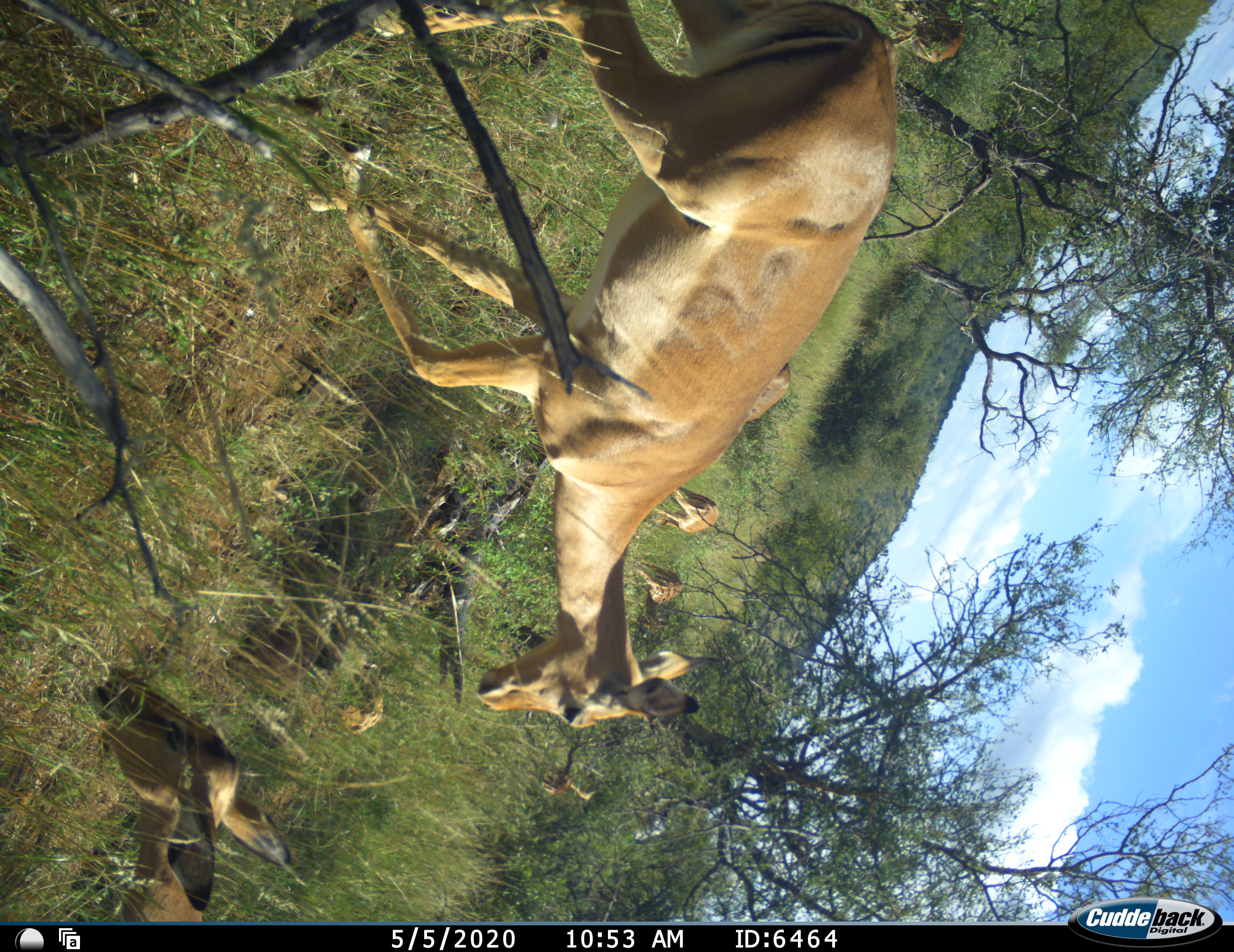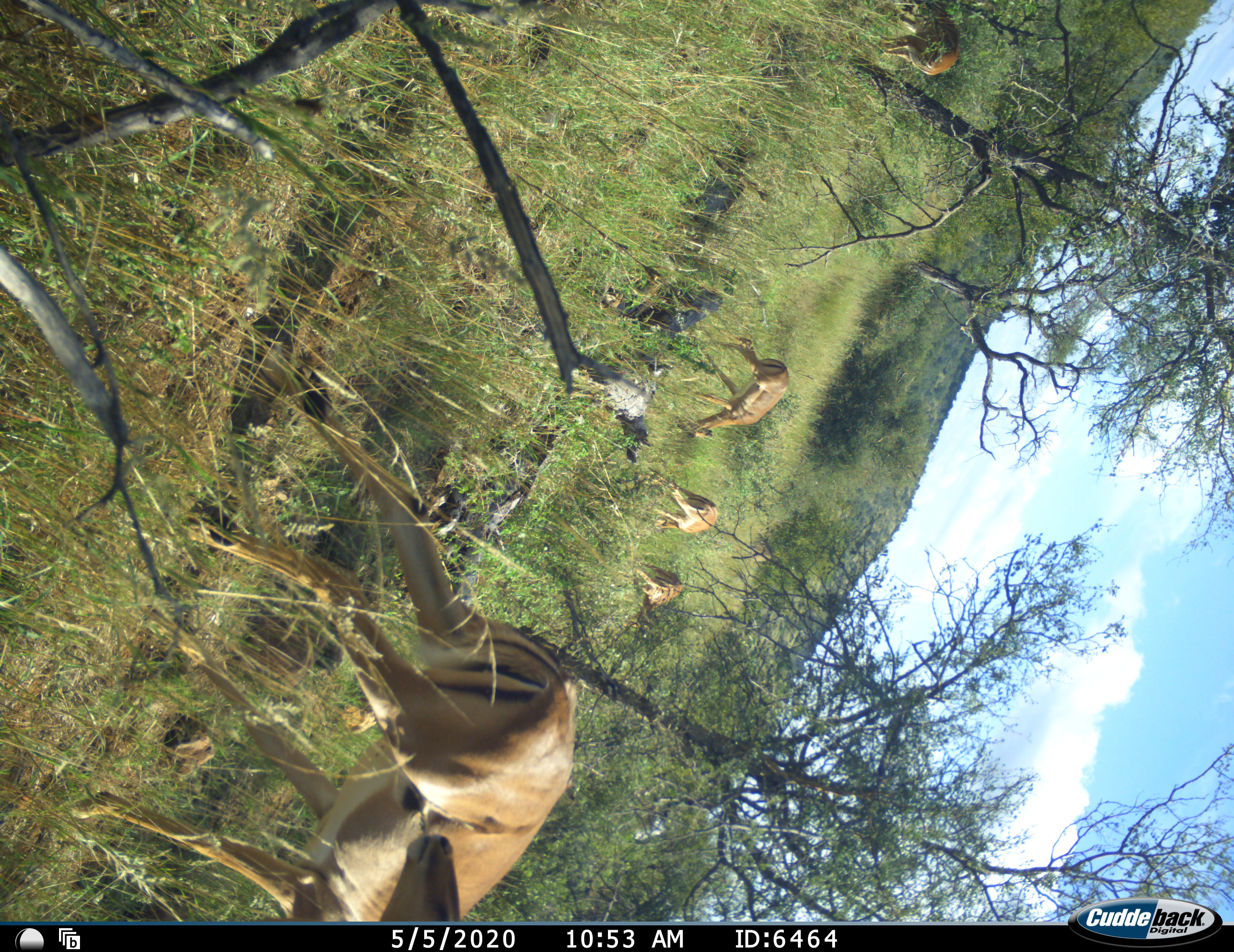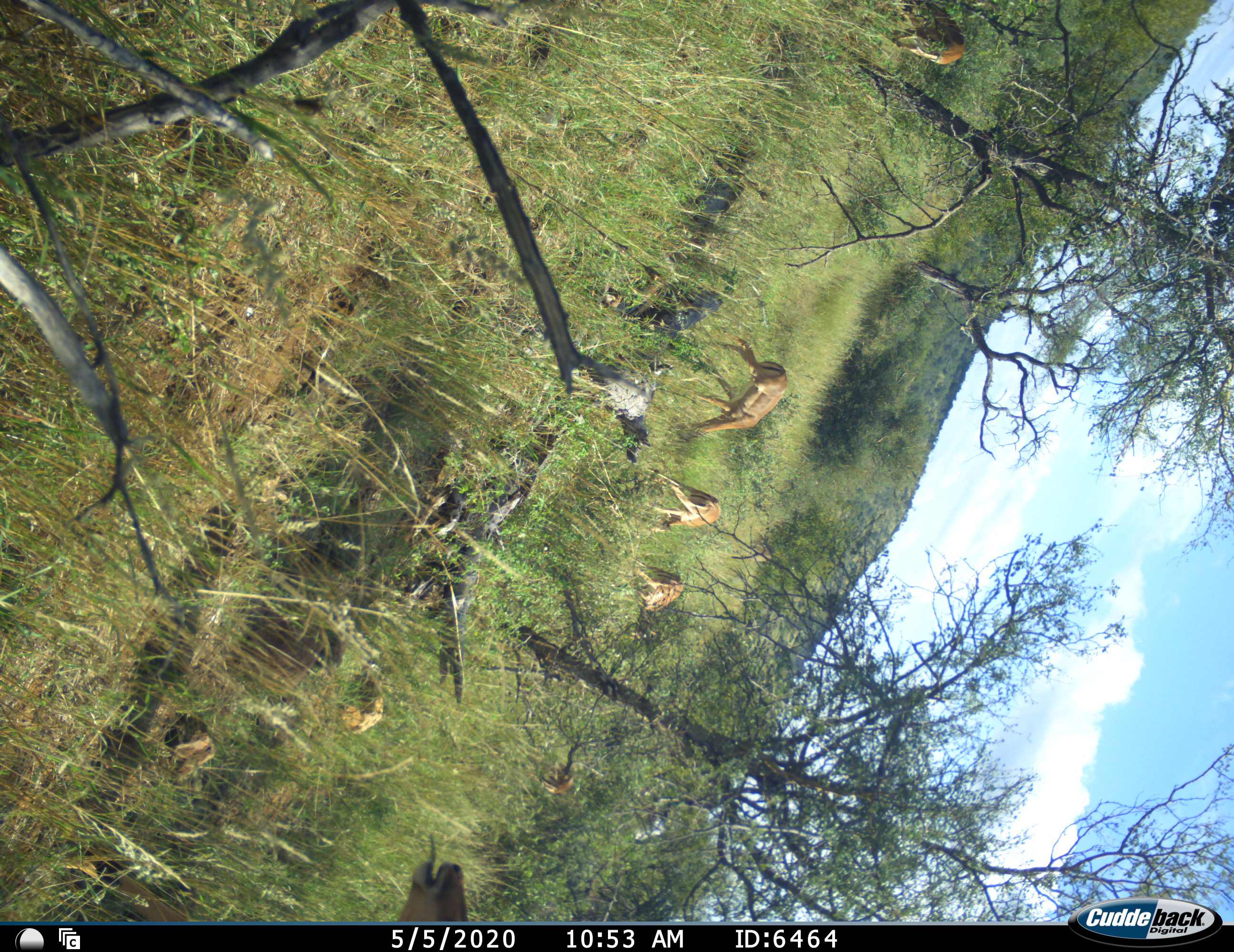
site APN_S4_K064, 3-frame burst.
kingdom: Animalia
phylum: Chordata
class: Mammalia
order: Artiodactyla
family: Bovidae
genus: Aepyceros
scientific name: Aepyceros melampus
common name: impala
Impala (Aepyceros melampus), count 7. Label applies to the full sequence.